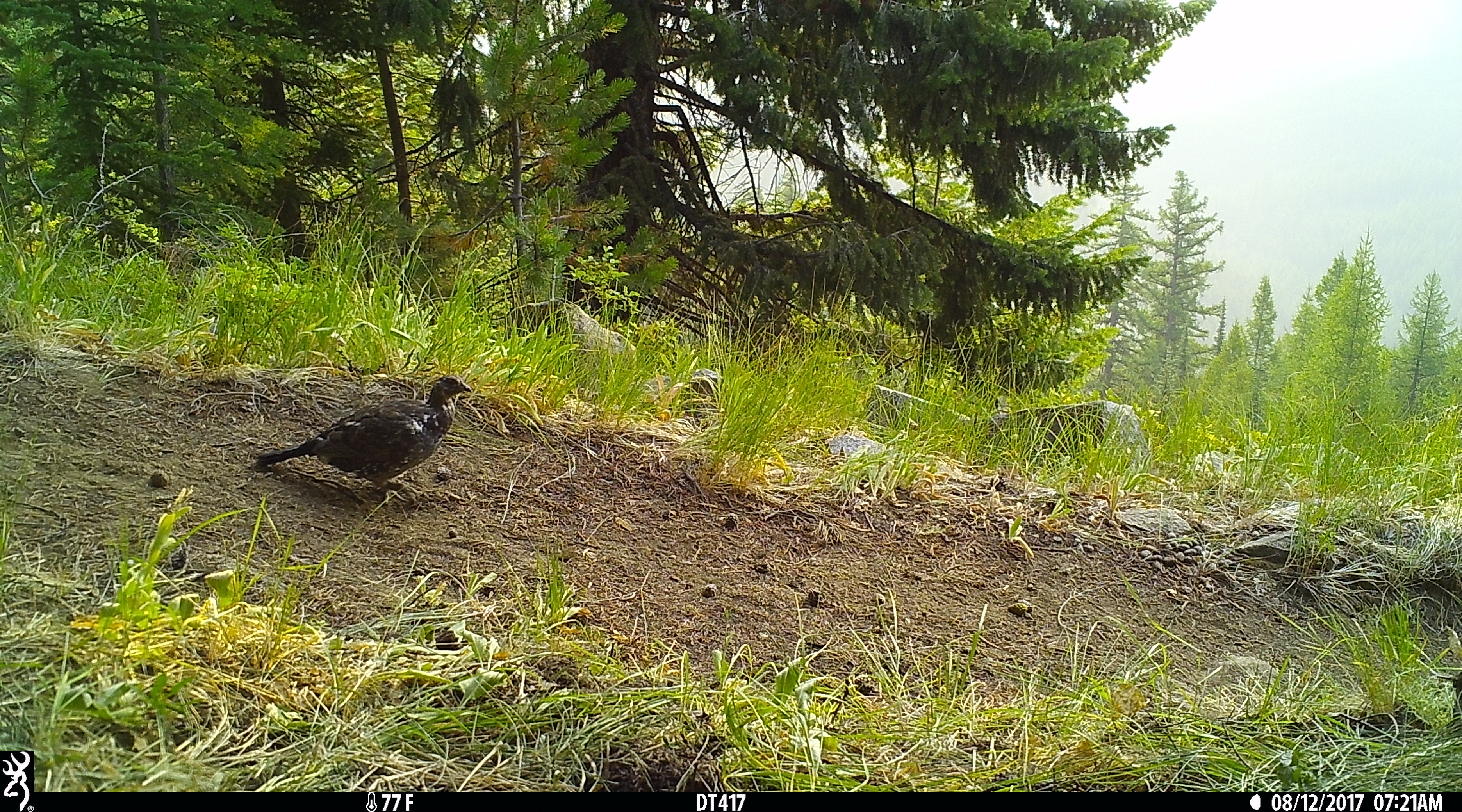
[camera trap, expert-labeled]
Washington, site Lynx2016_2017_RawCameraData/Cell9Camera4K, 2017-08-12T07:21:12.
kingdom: Animalia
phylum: Chordata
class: Aves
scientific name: Aves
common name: birds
Aves (birds). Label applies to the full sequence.